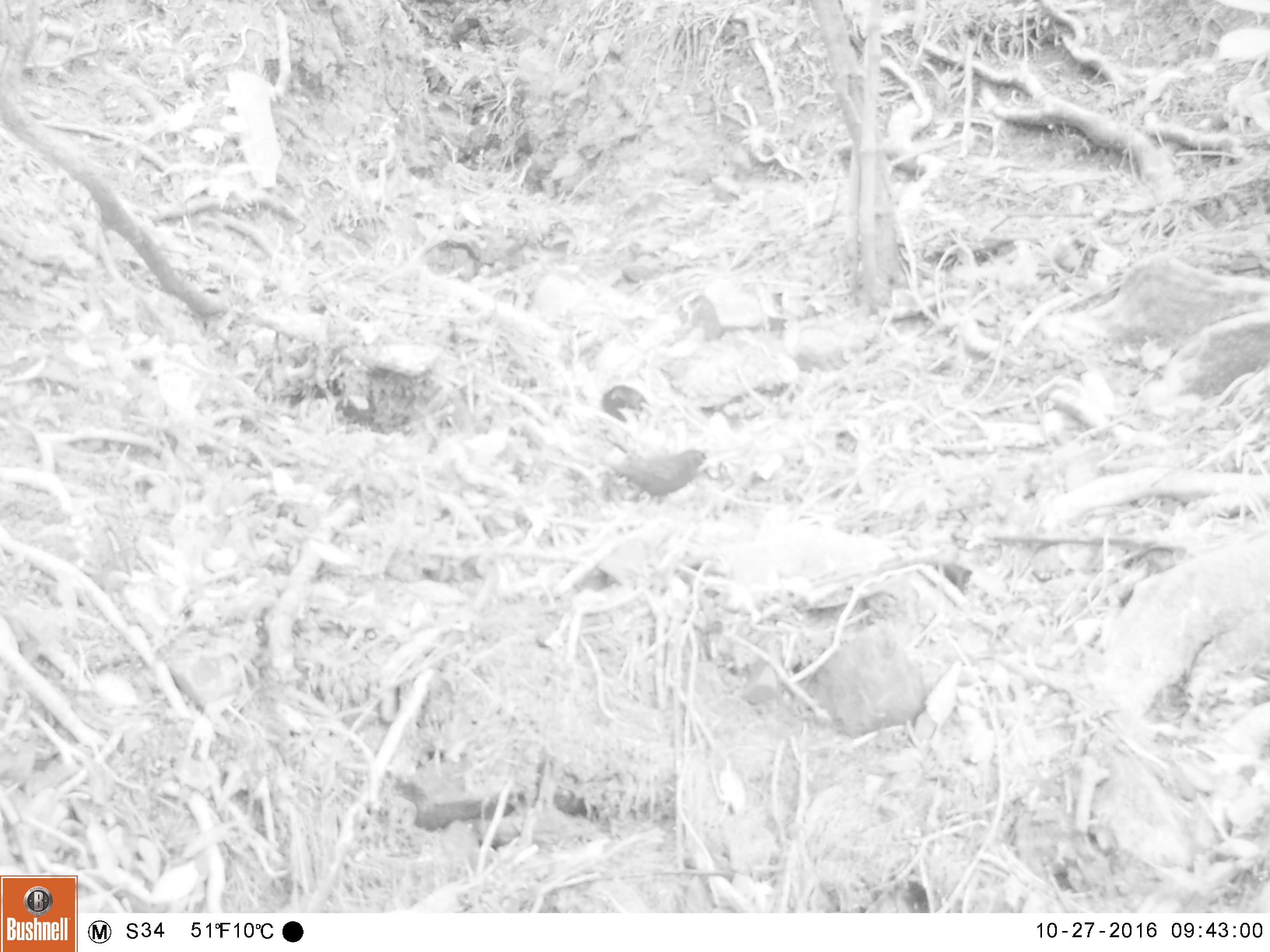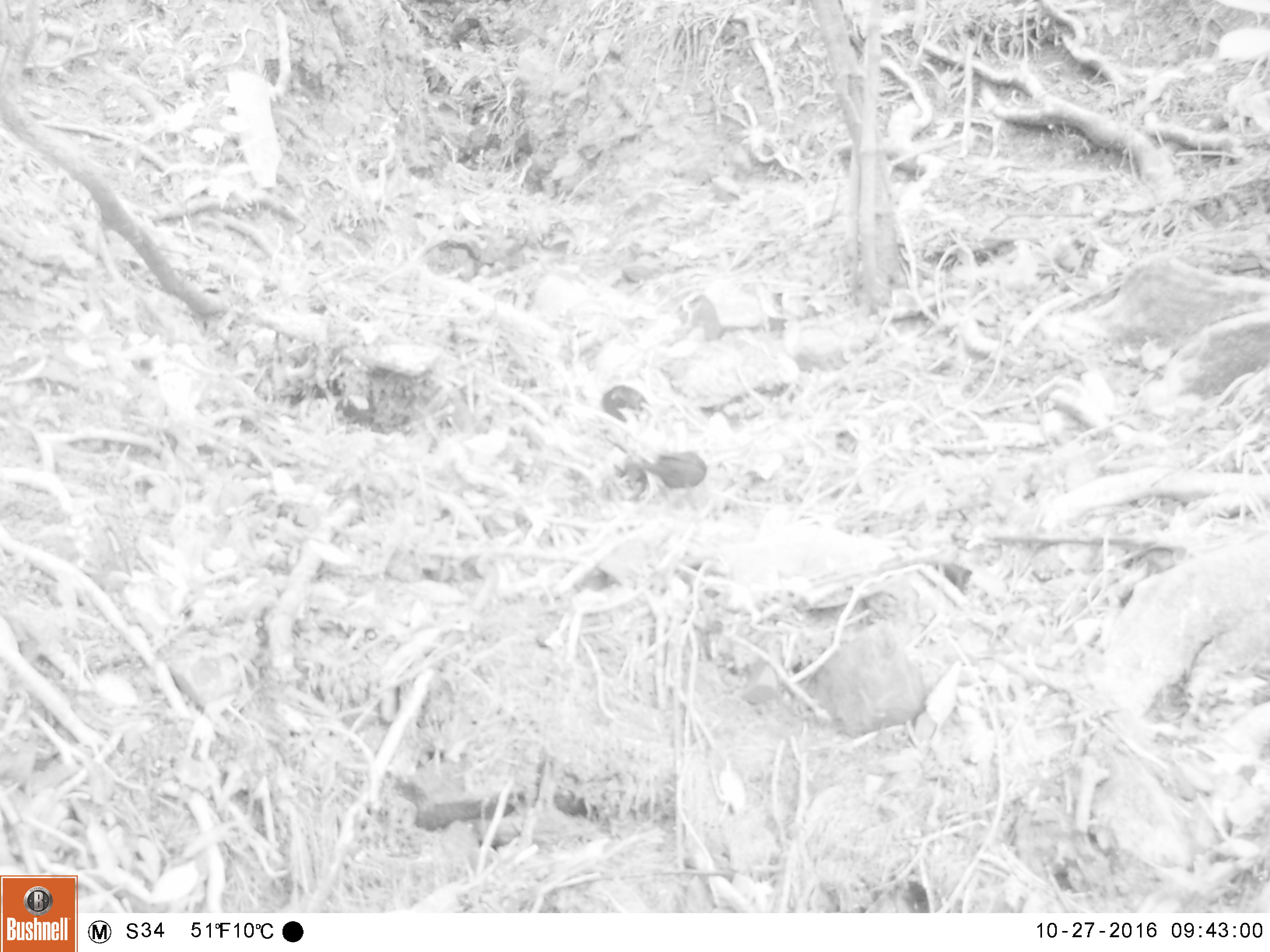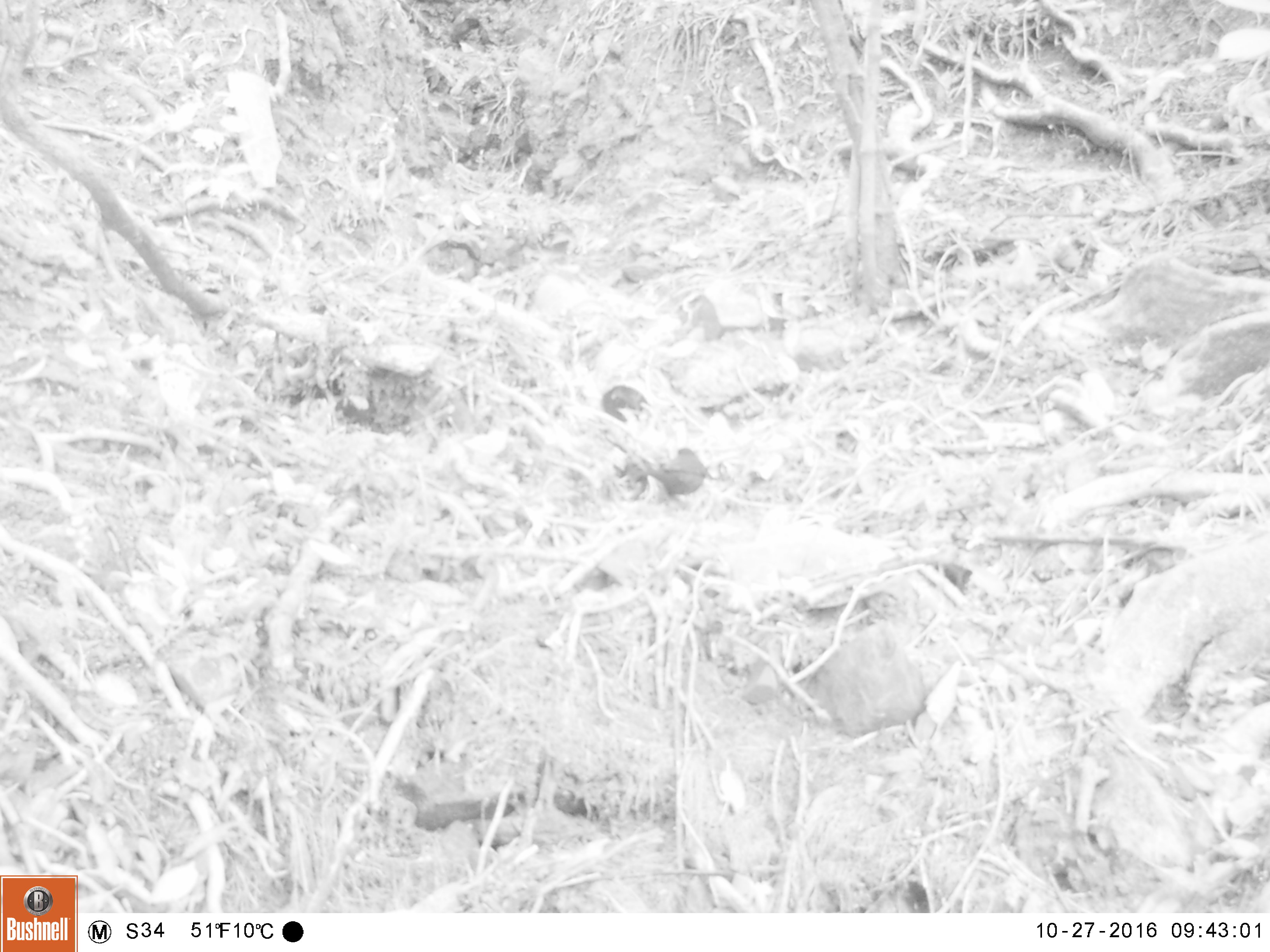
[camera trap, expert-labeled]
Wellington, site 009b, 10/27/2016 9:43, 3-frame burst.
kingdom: Animalia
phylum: Chordata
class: Aves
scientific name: Aves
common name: bird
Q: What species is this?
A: Bird (Aves).